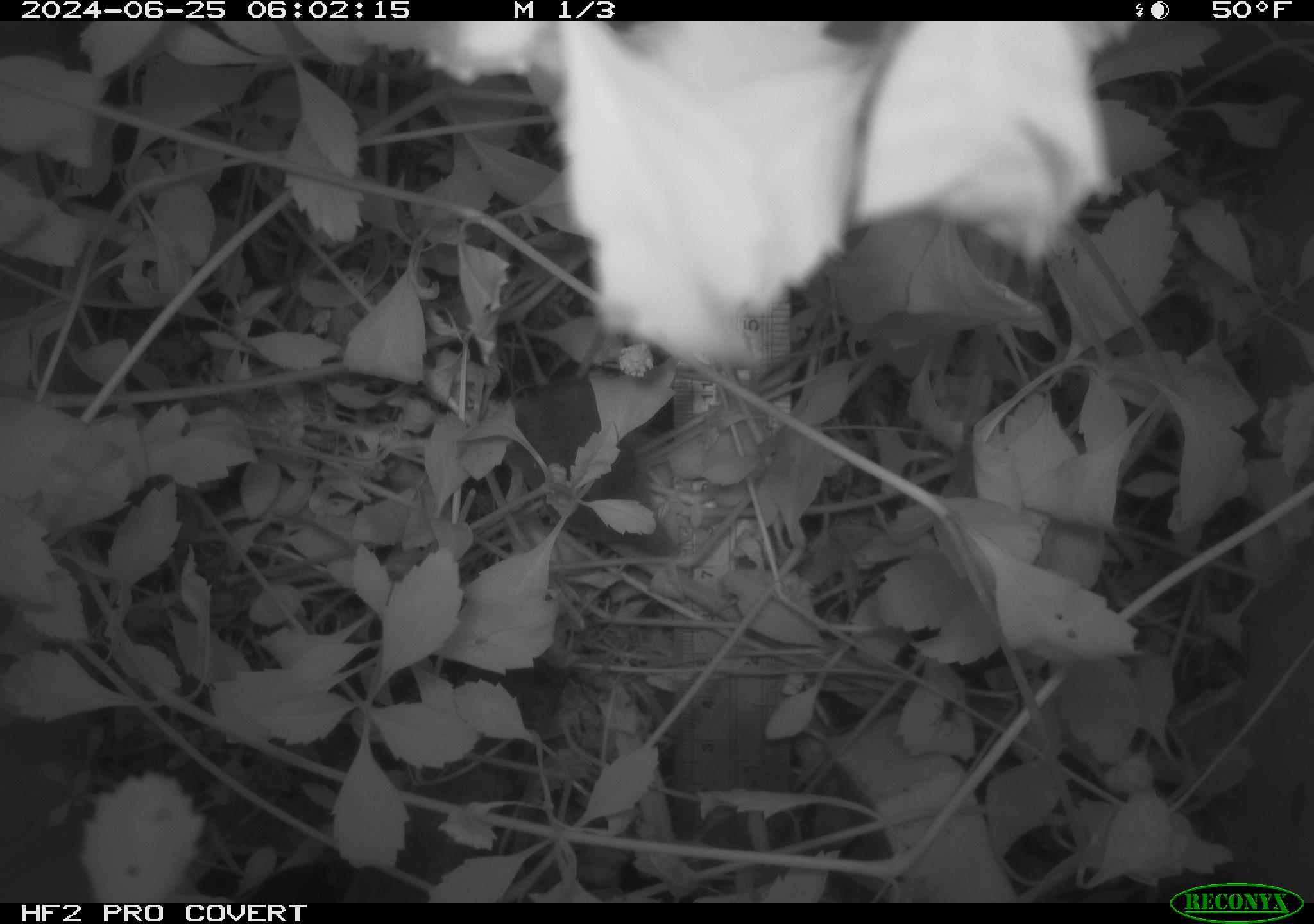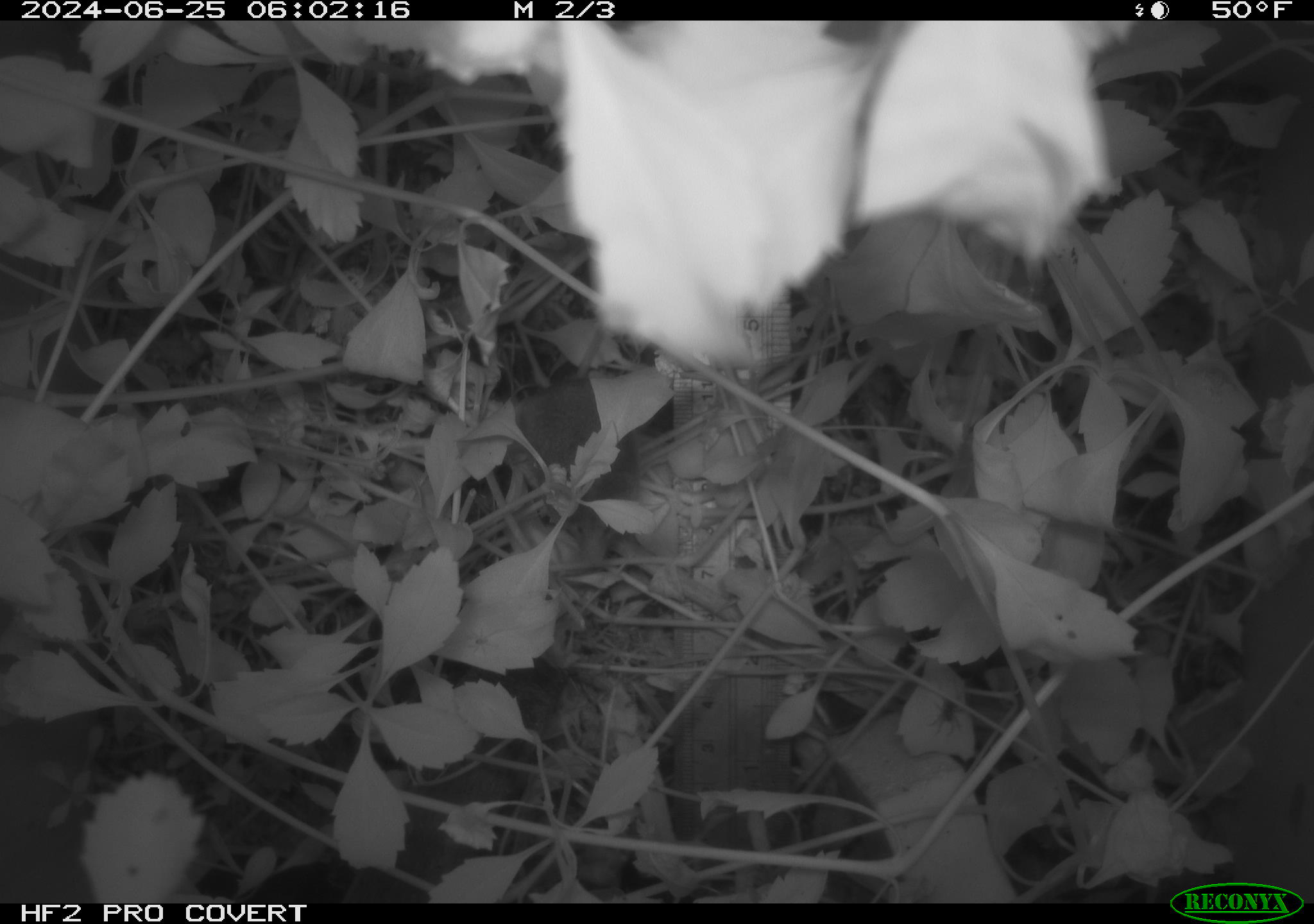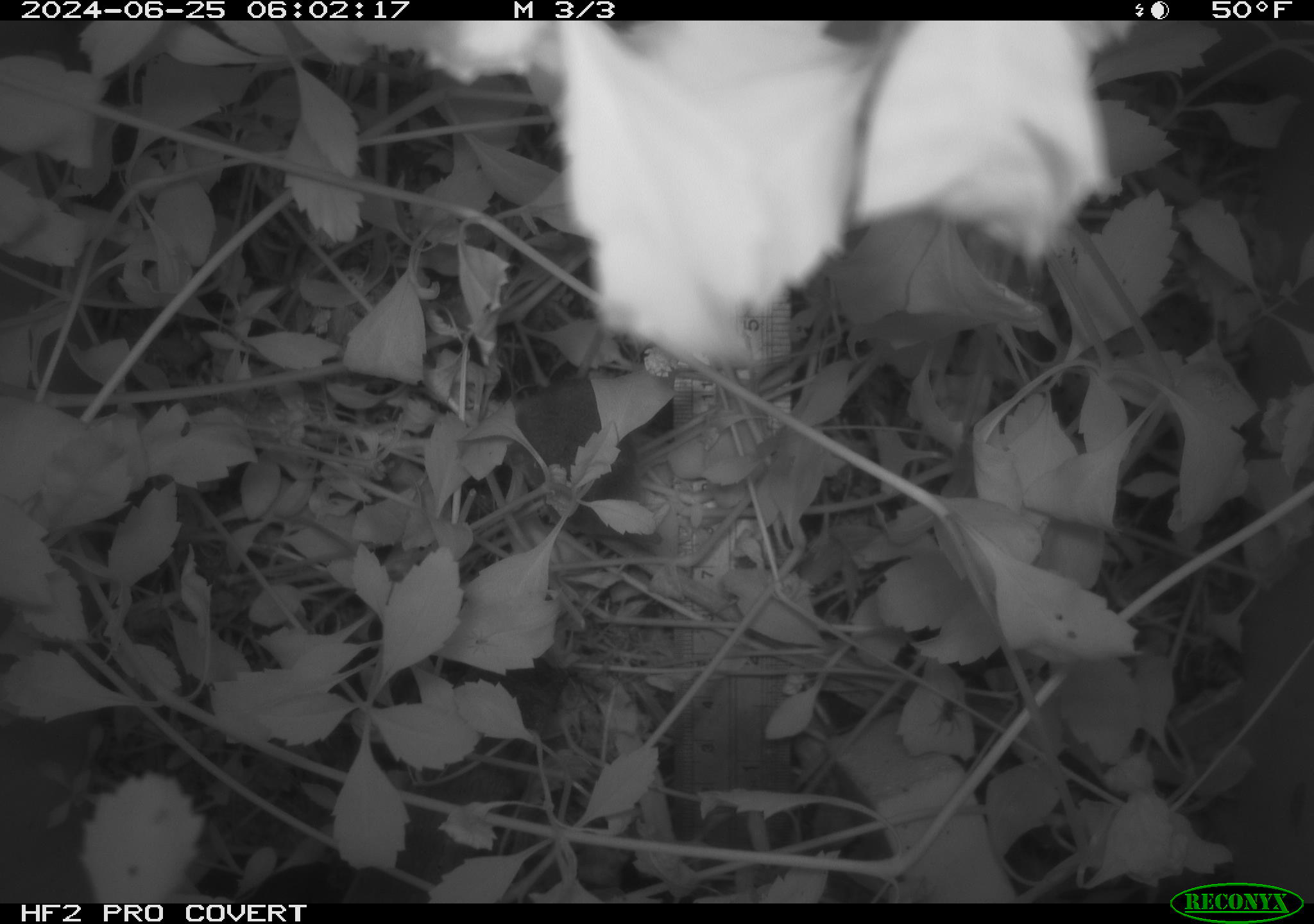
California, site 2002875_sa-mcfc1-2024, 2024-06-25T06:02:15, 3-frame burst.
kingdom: Animalia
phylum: Chordata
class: Mammalia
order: Eulipotyphla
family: Soricidae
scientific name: Soricidae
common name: shrews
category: soricidae family